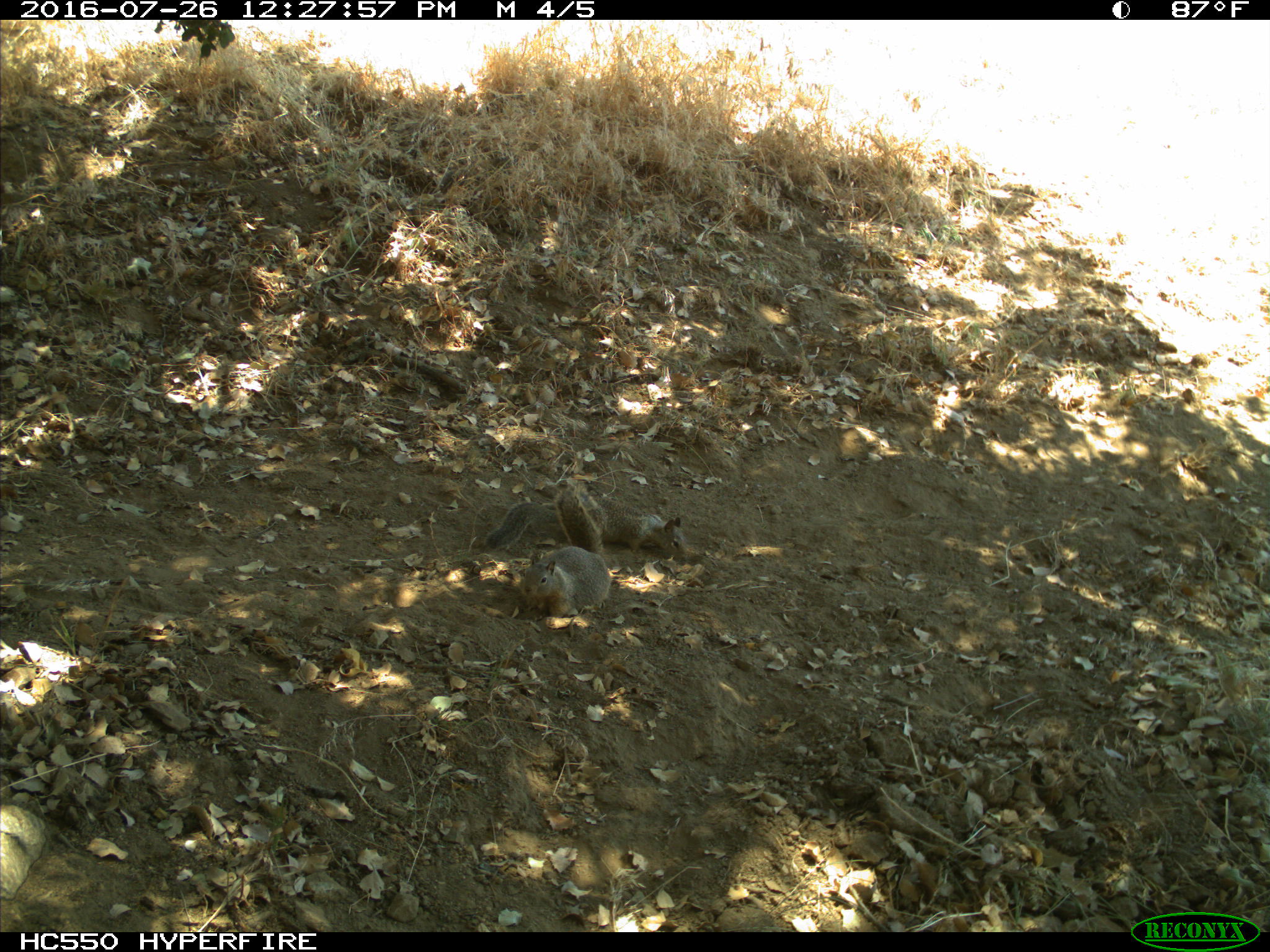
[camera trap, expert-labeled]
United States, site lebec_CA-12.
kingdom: Animalia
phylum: Chordata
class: Mammalia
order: Rodentia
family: Sciuridae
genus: Otospermophilus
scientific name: Otospermophilus beecheyi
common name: california ground squirrel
Otospermophilus beecheyi (california ground squirrel).